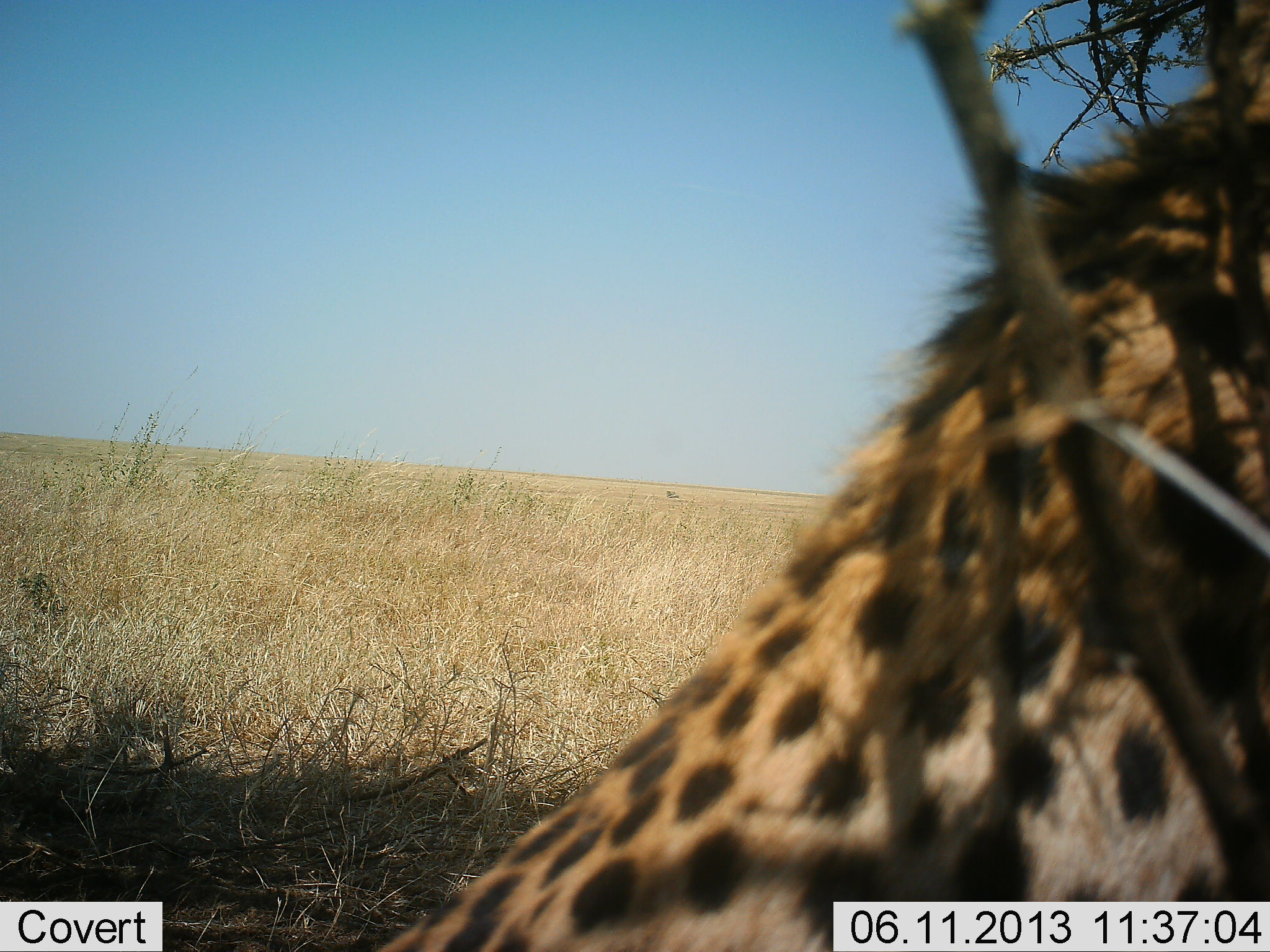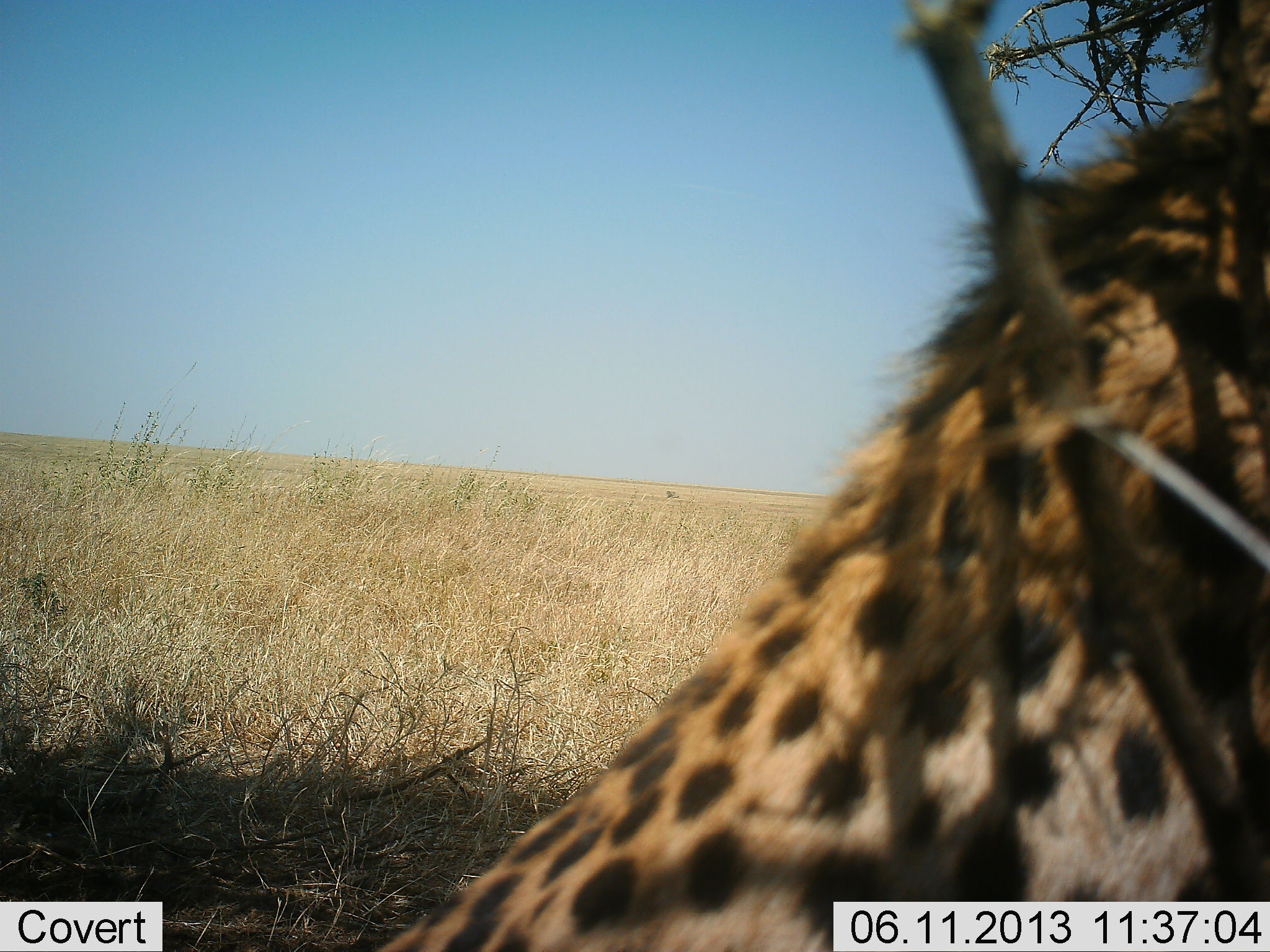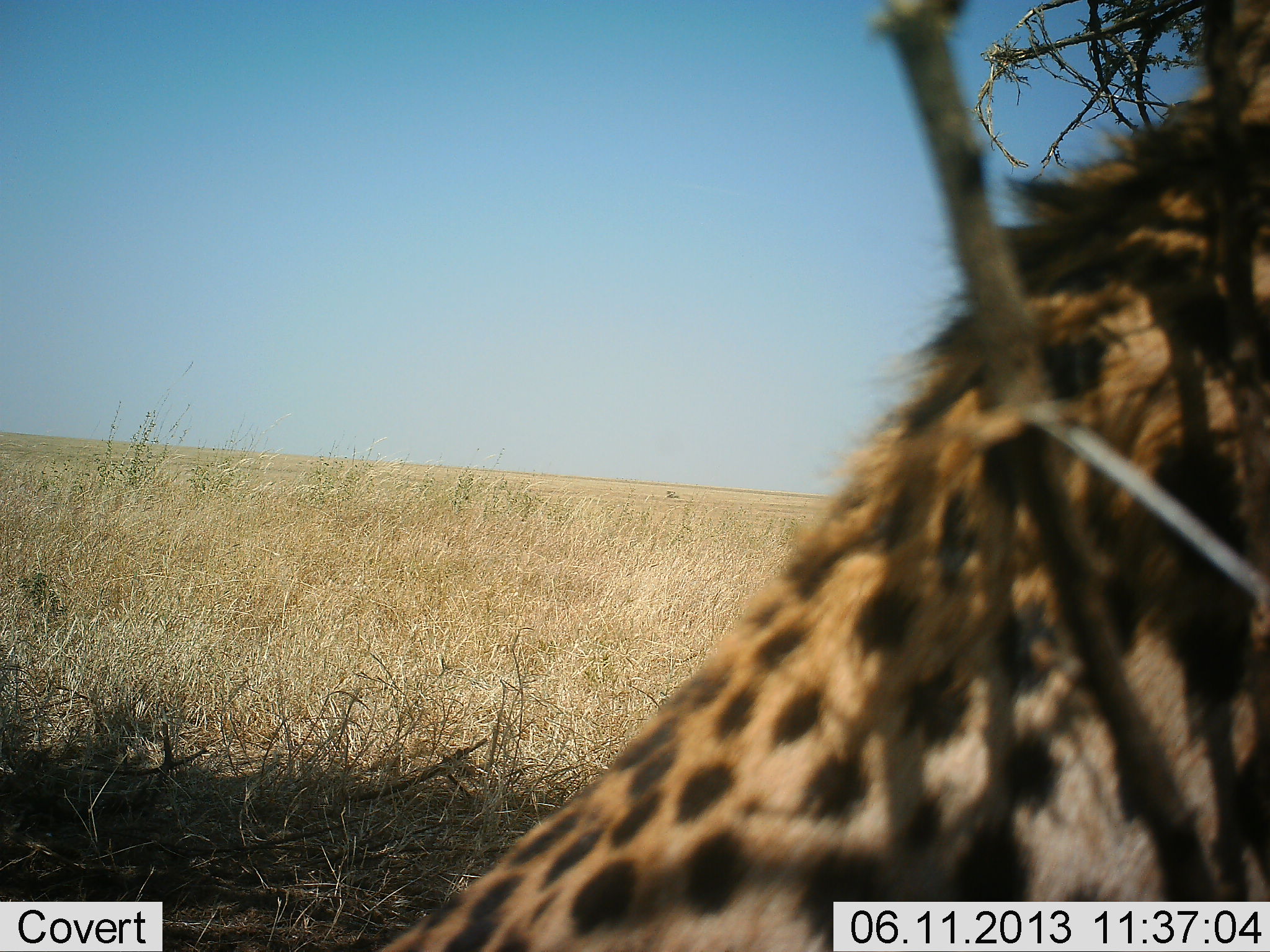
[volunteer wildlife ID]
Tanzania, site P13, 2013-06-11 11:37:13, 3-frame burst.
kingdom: Animalia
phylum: Chordata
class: Mammalia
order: Carnivora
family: Felidae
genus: Acinonyx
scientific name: Acinonyx jubatus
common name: cheetah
Cheetah (Acinonyx jubatus), count 1. Behavior (volunteer vote fractions): standing 20%, resting 73%, moving 0%, interacting 7%. Young present (vote fraction): 0%. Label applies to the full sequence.